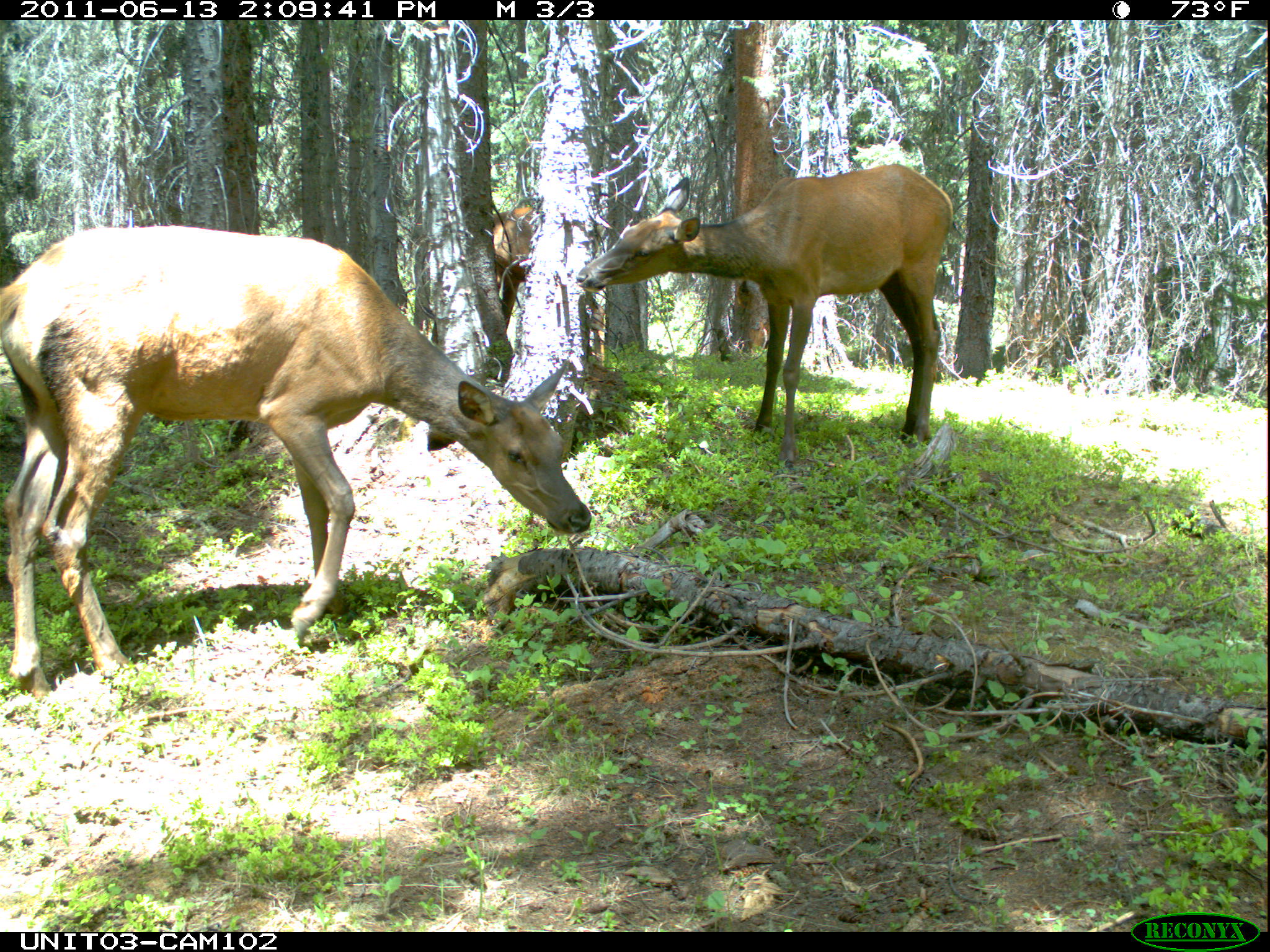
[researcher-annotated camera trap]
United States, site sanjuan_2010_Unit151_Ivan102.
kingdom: Animalia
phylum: Chordata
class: Mammalia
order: Artiodactyla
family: Cervidae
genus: Cervus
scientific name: Cervus elaphus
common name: red deer